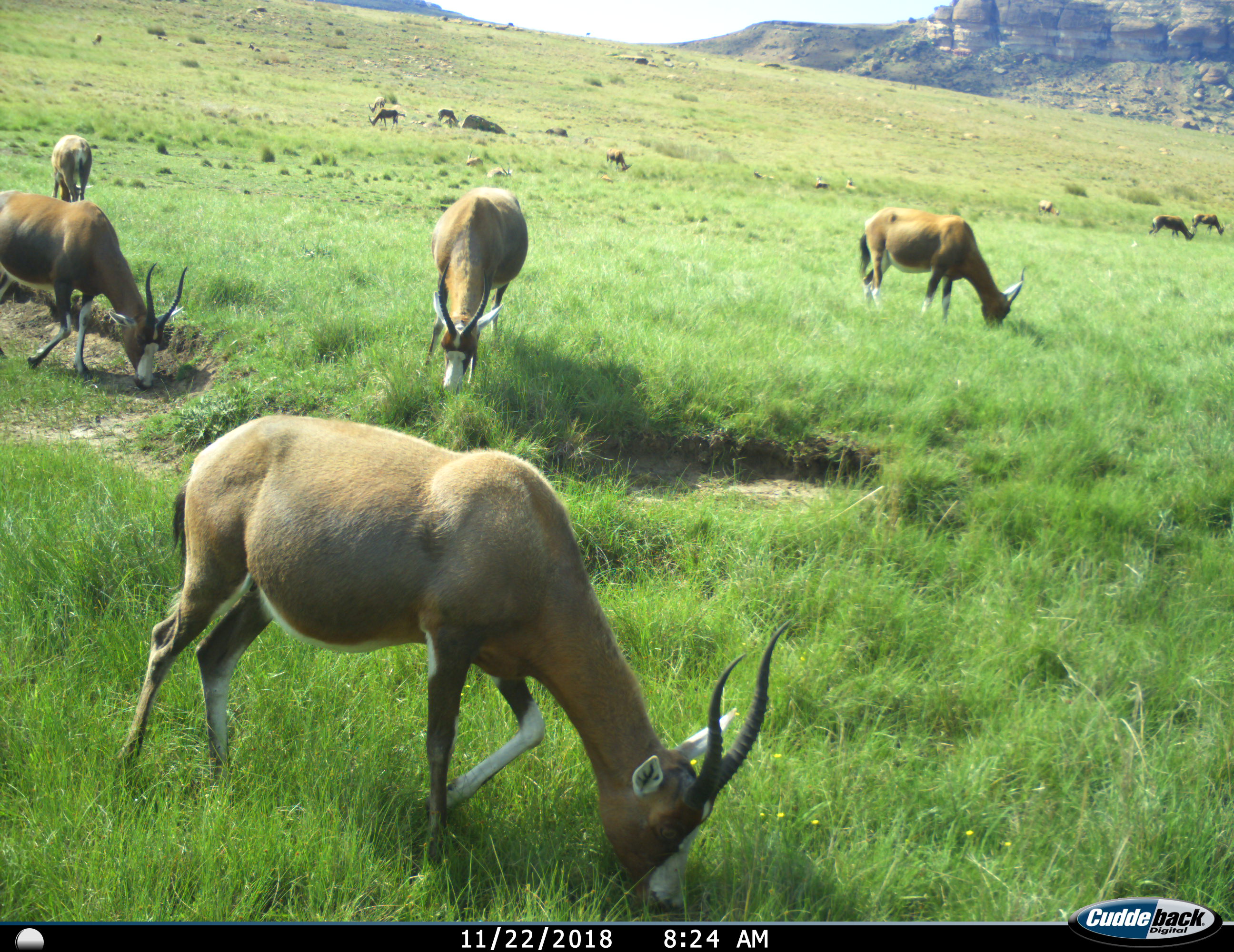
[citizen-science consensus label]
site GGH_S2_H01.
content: unidentified animal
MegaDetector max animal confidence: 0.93